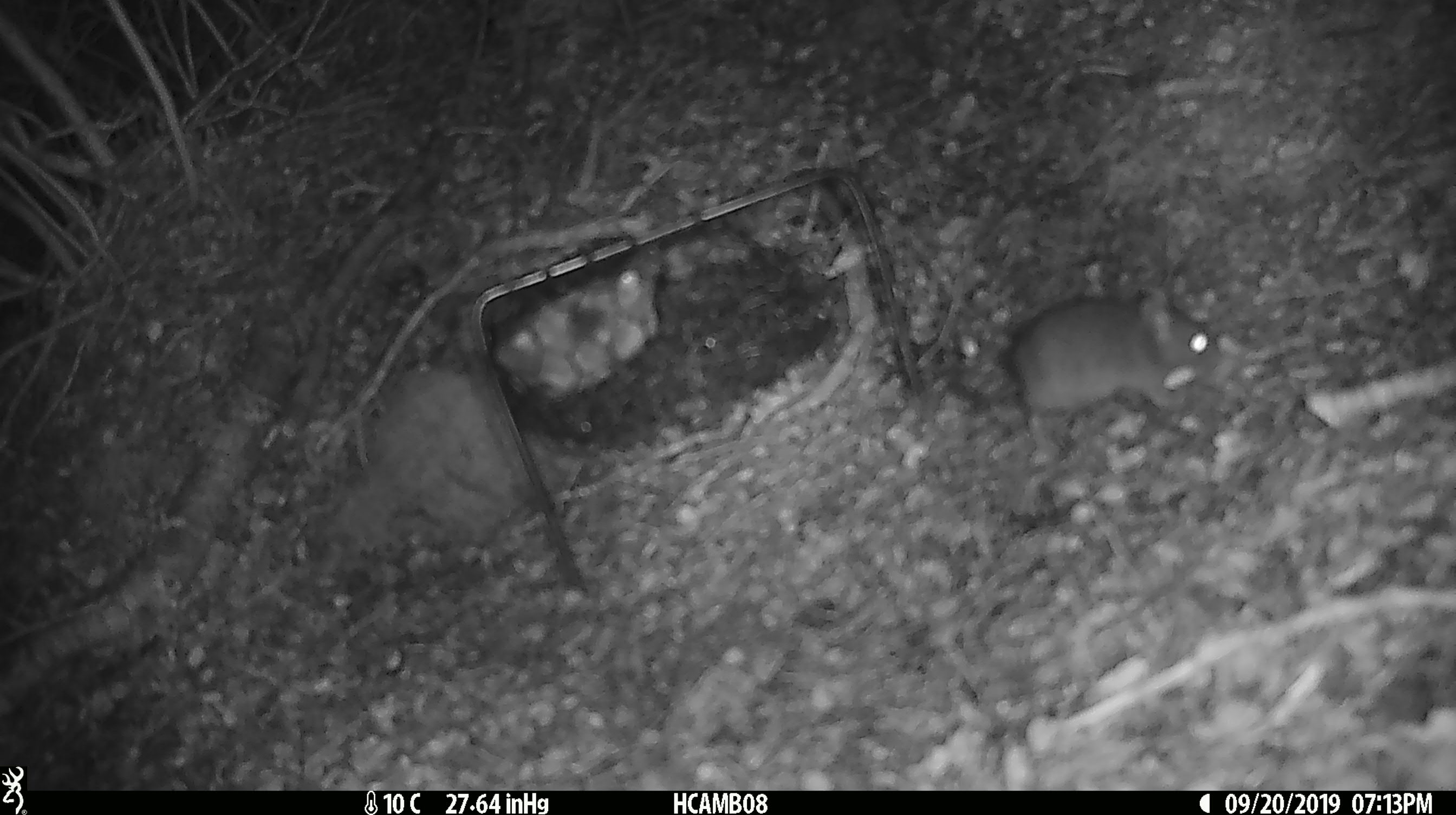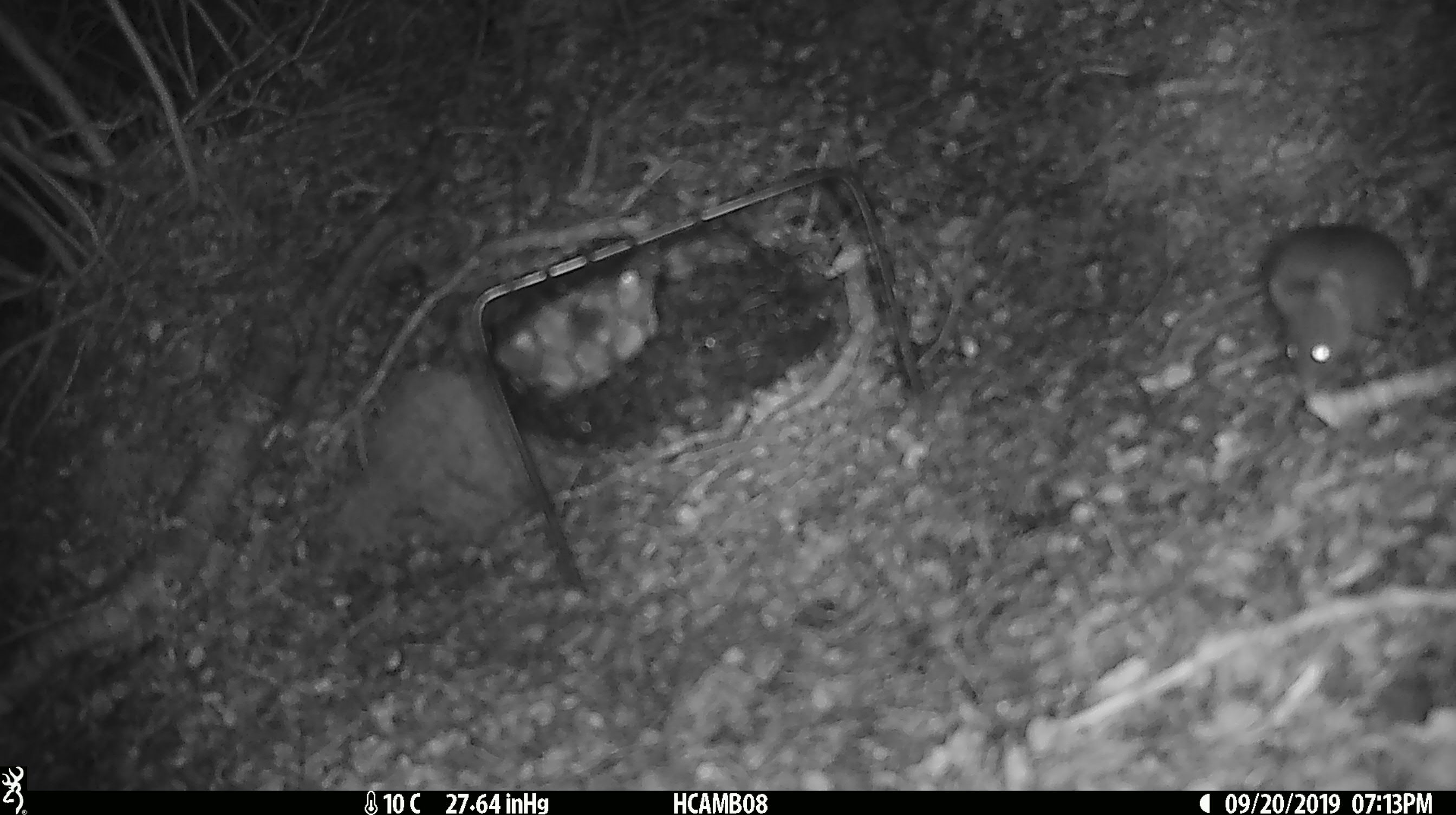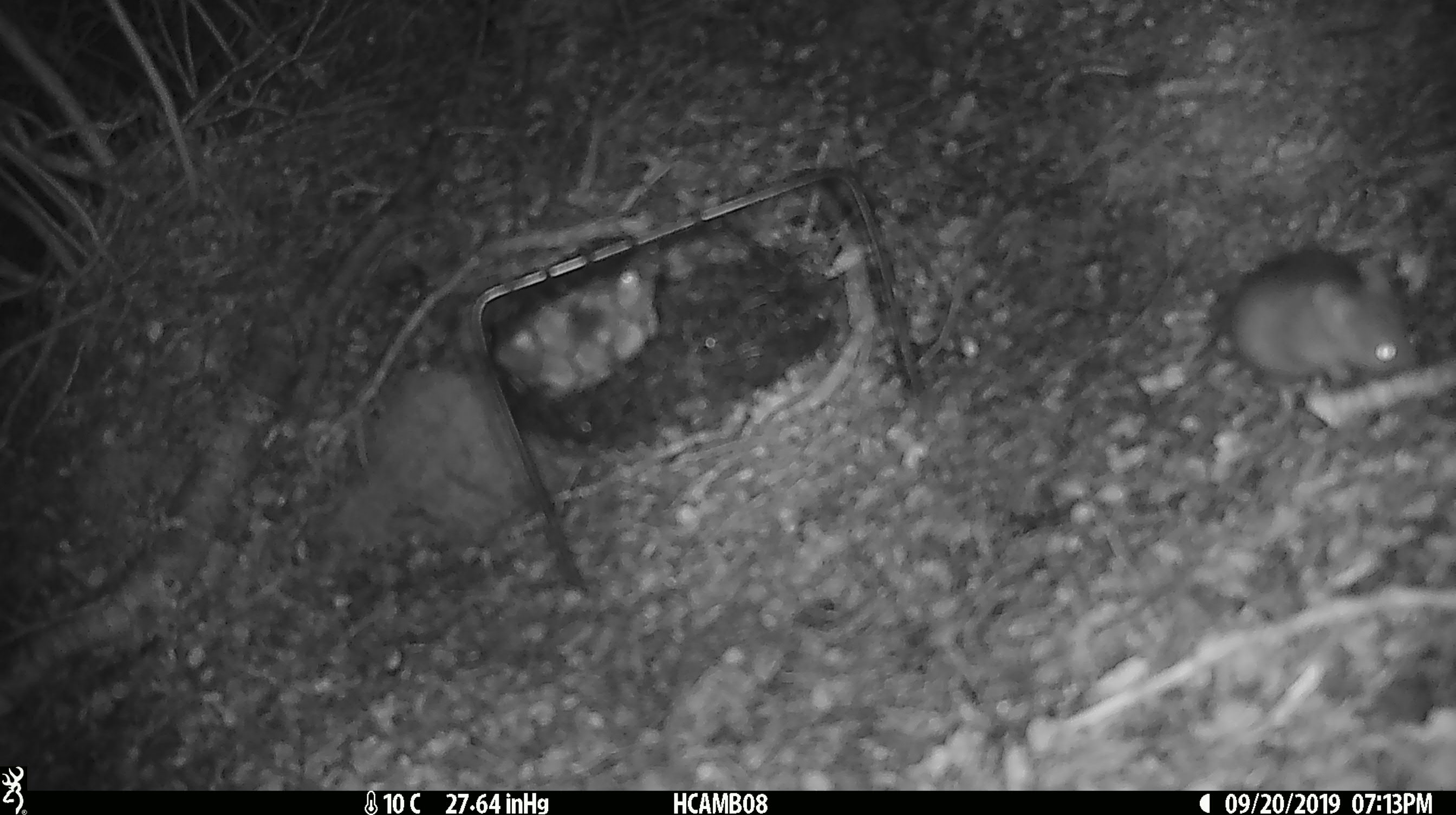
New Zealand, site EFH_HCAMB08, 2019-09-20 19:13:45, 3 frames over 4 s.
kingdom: Animalia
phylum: Chordata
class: Mammalia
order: Rodentia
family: Muridae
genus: Mus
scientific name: Mus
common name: mouse